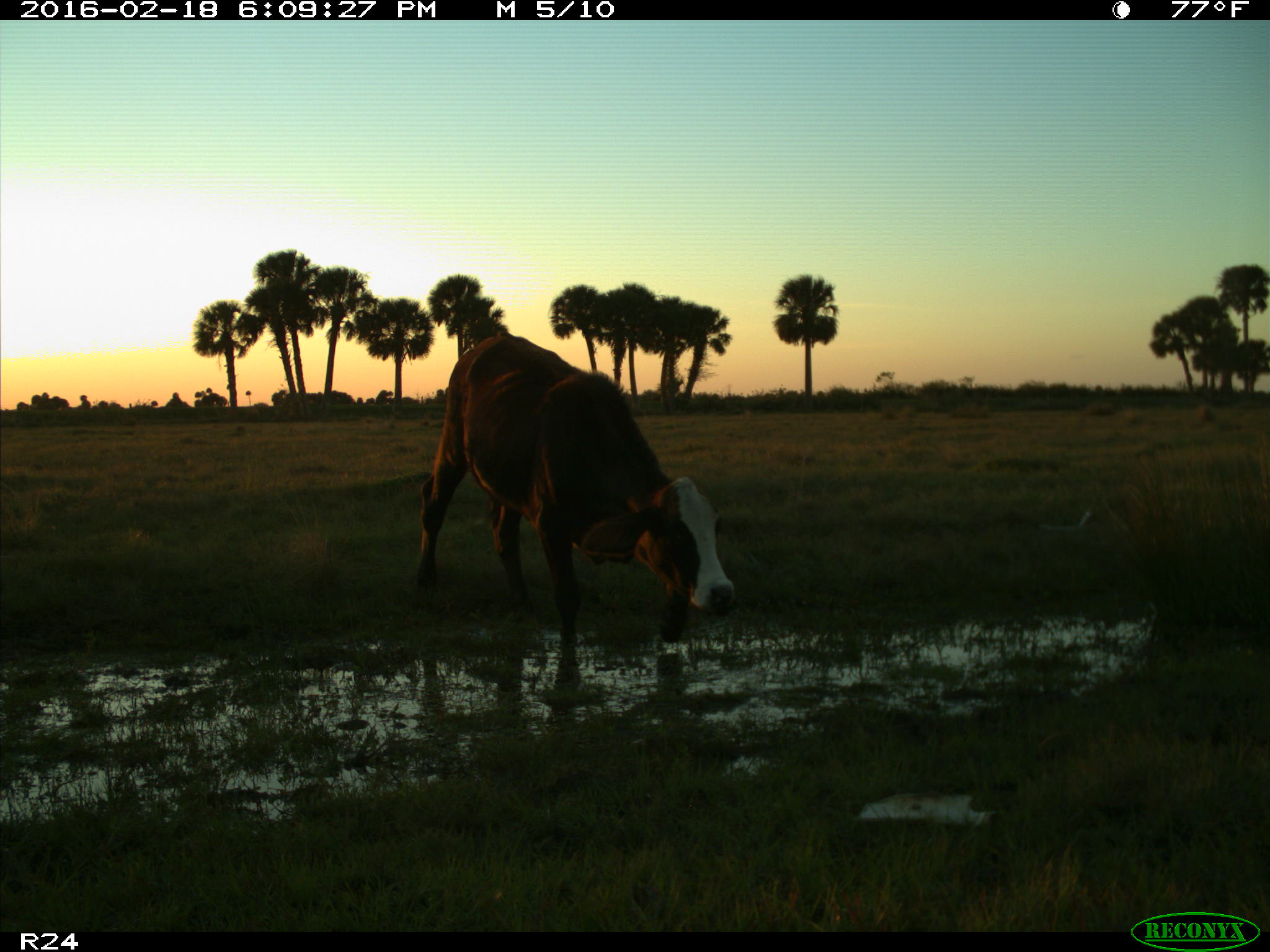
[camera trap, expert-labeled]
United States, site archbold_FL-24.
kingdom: Animalia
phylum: Chordata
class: Mammalia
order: Artiodactyla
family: Bovidae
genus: Bos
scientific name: Bos taurus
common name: domestic cow